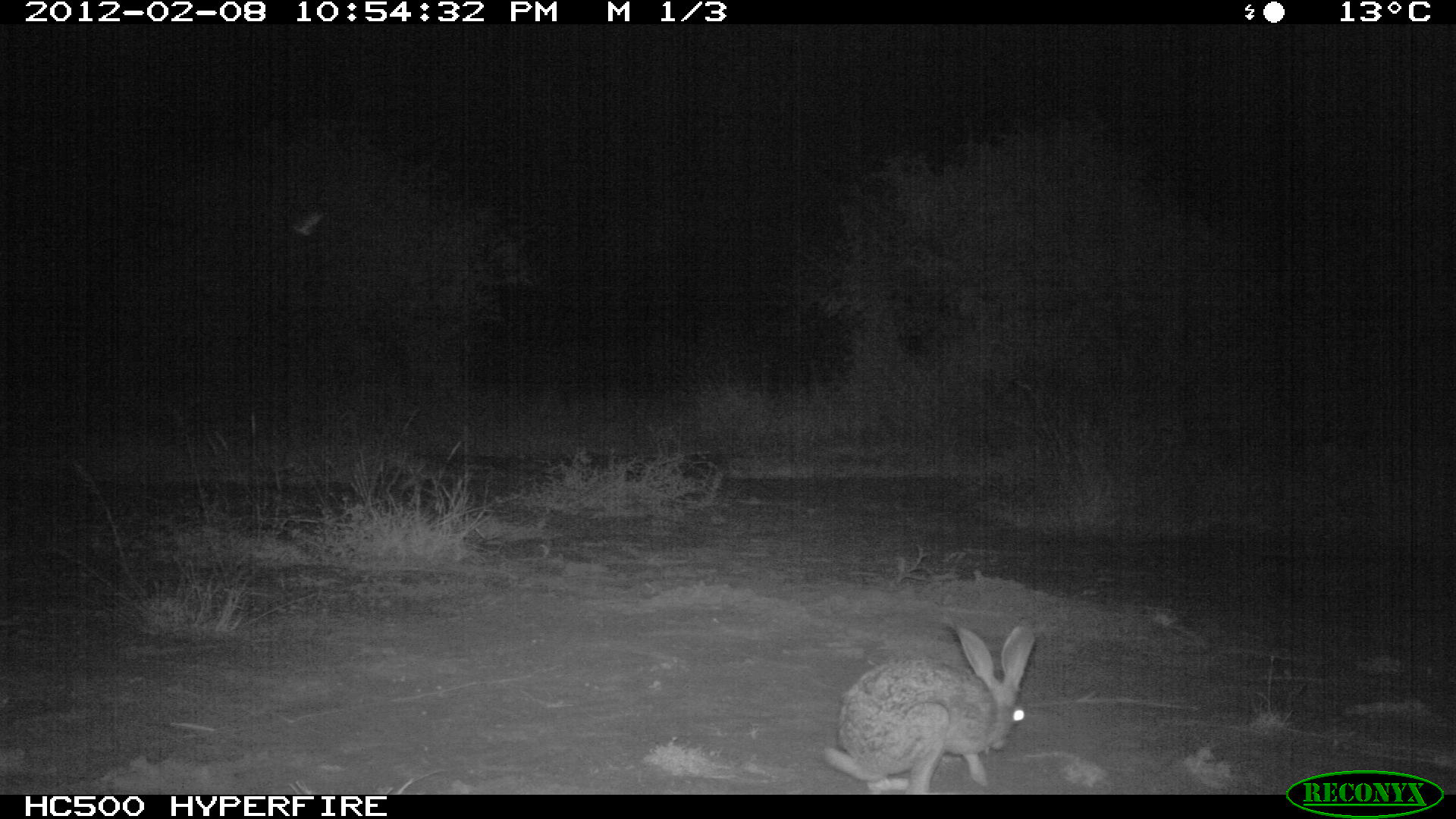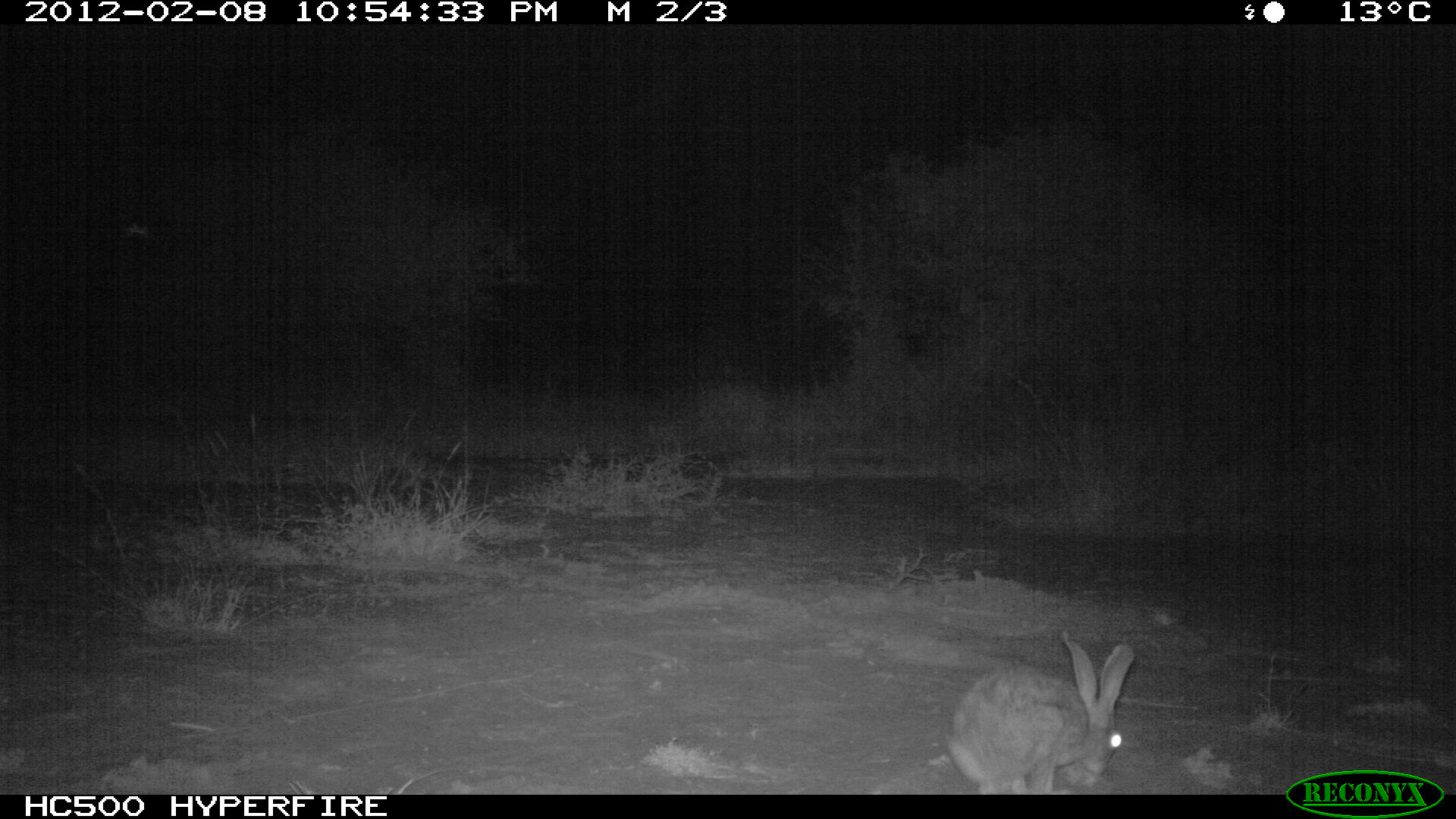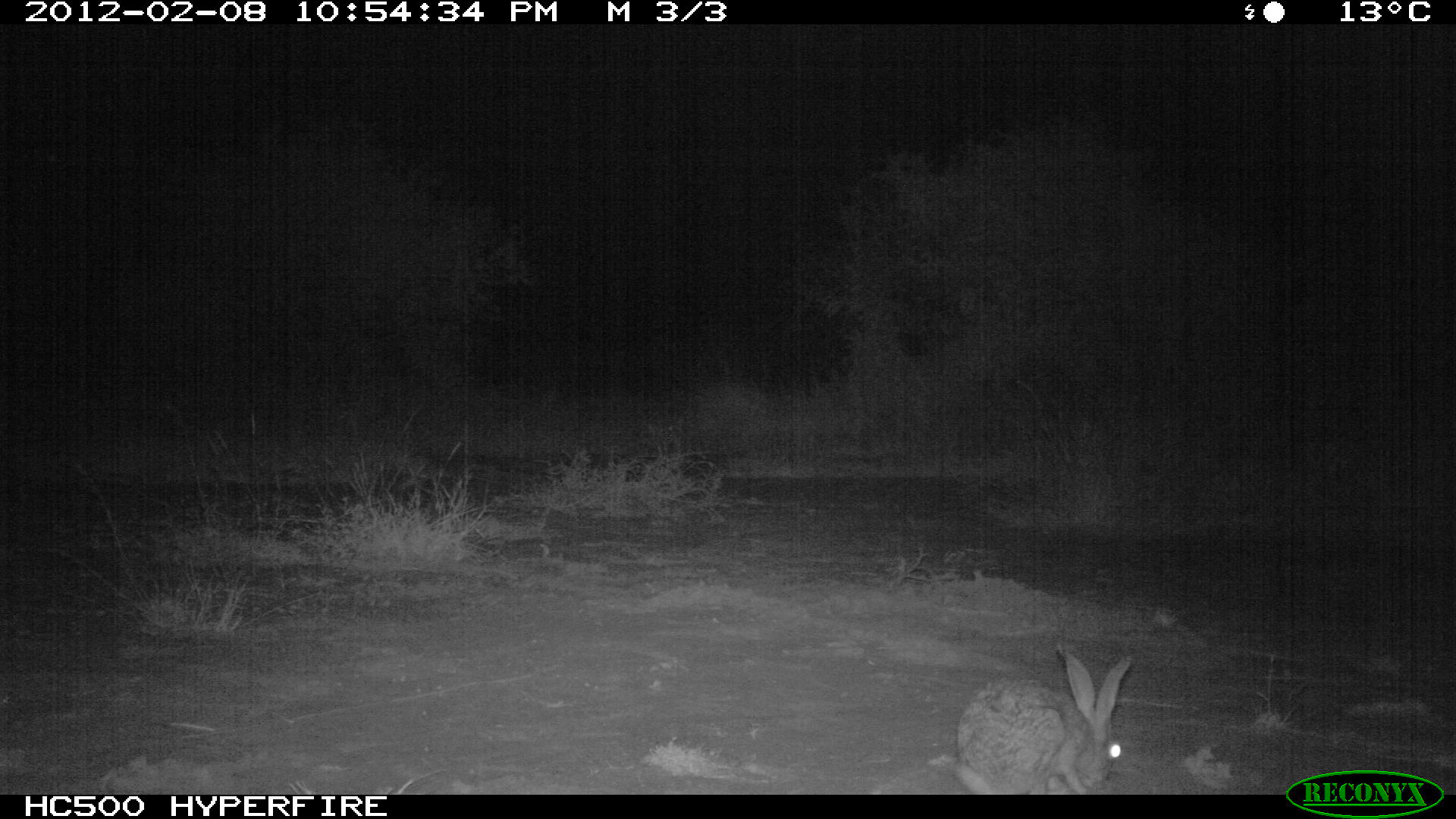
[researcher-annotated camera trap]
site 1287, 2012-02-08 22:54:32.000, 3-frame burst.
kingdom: Animalia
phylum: Chordata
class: Mammalia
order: Lagomorpha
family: Leporidae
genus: Lepus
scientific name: Lepus saxatilis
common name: scrub hare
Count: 1.